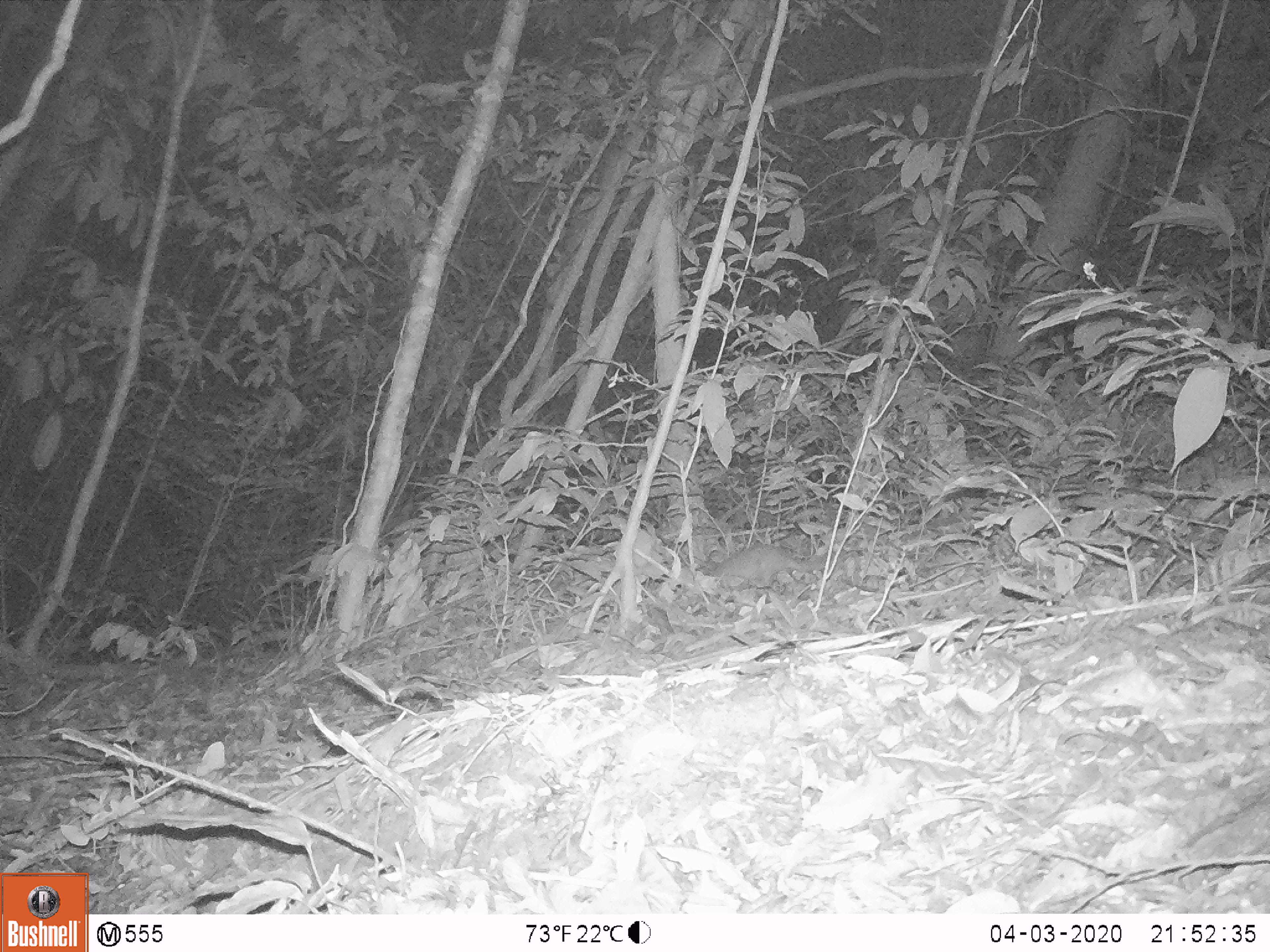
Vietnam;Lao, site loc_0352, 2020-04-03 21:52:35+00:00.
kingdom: Animalia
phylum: Chordata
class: Mammalia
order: Carnivora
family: Mustelidae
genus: Melogale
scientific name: Melogale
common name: ferret badger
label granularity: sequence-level